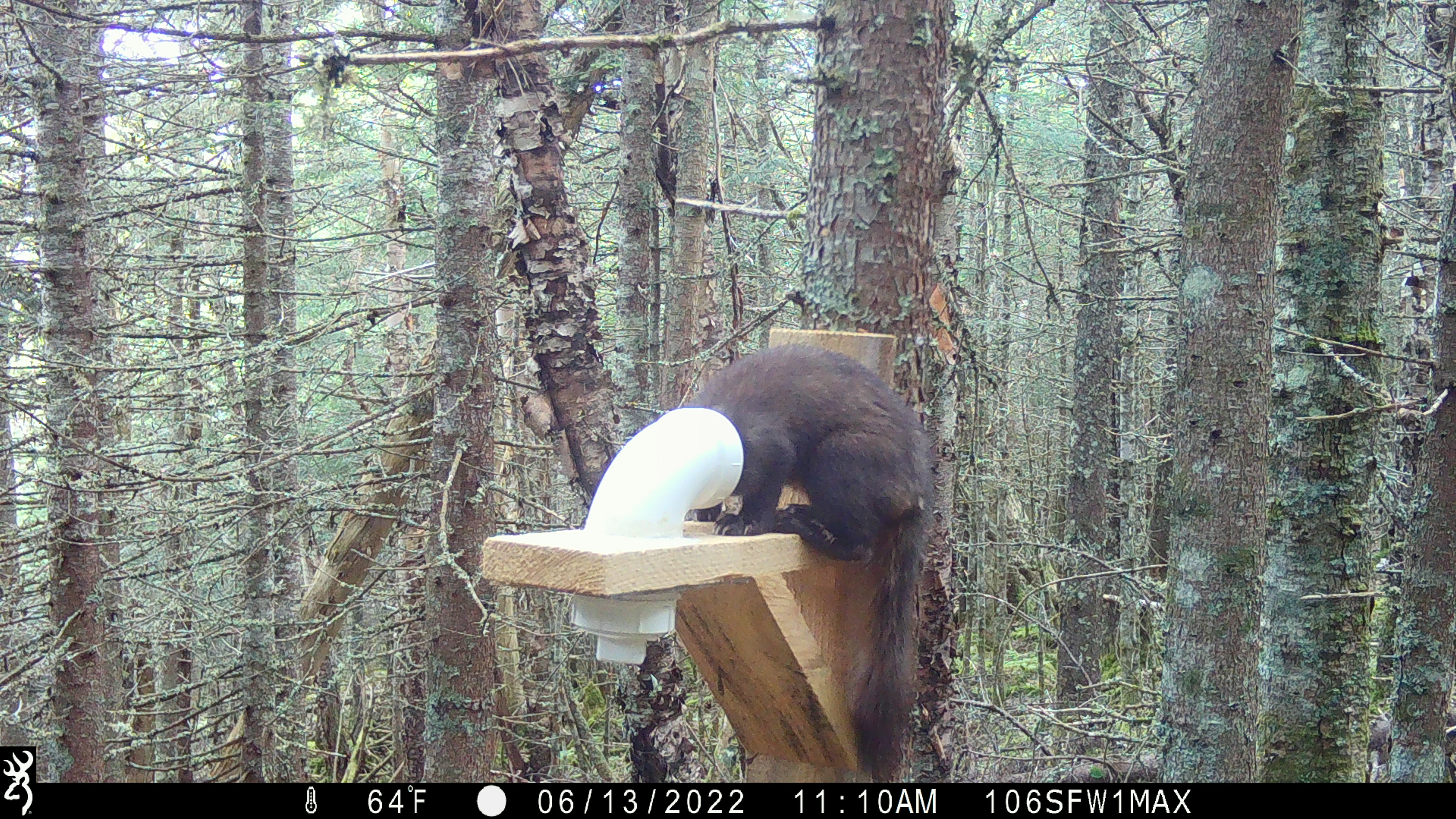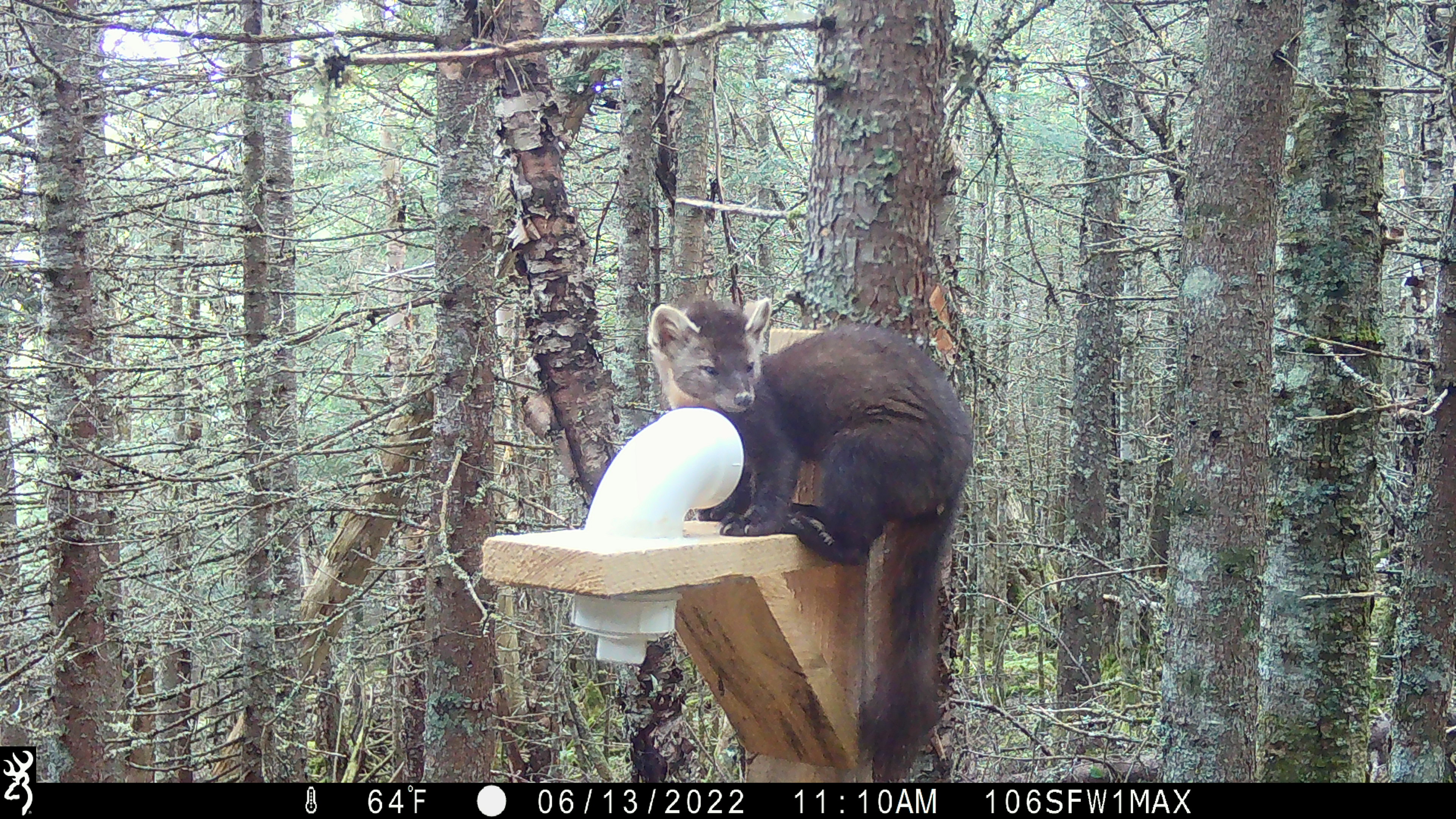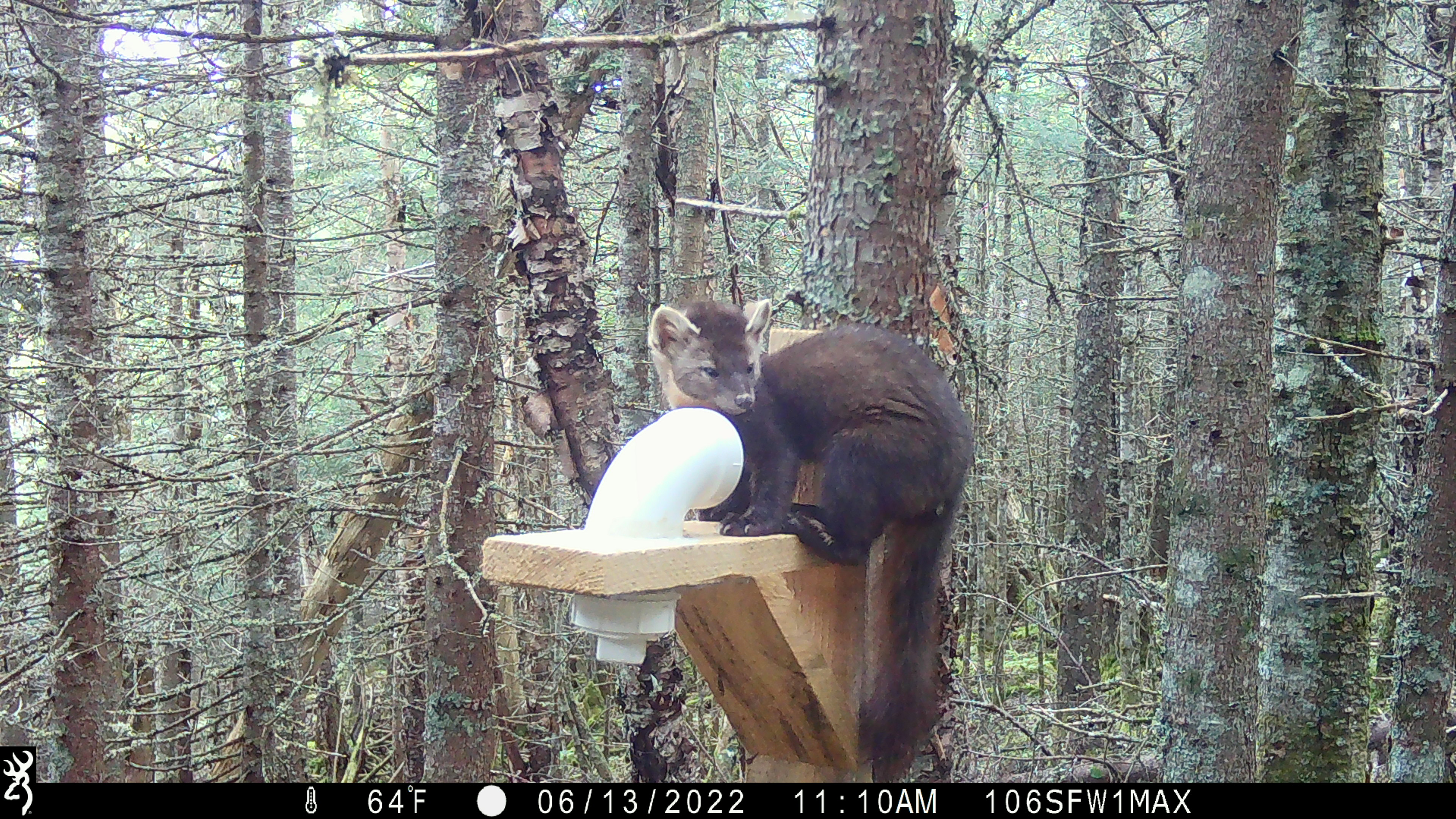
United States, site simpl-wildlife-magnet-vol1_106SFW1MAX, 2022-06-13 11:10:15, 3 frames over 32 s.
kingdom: Animalia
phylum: Chordata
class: Mammalia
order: Carnivora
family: Mustelidae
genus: Martes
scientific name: Martes americana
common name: american marten